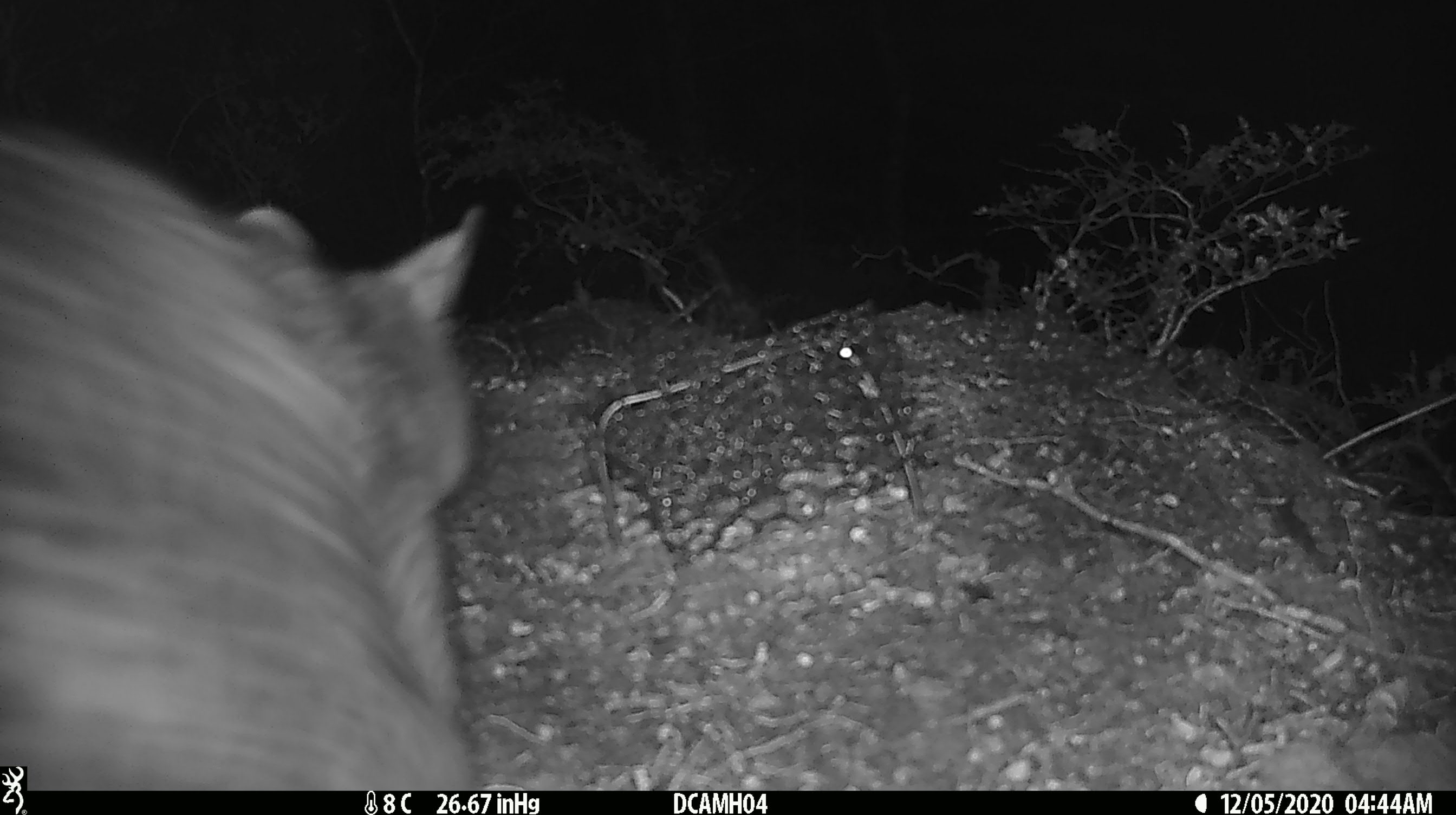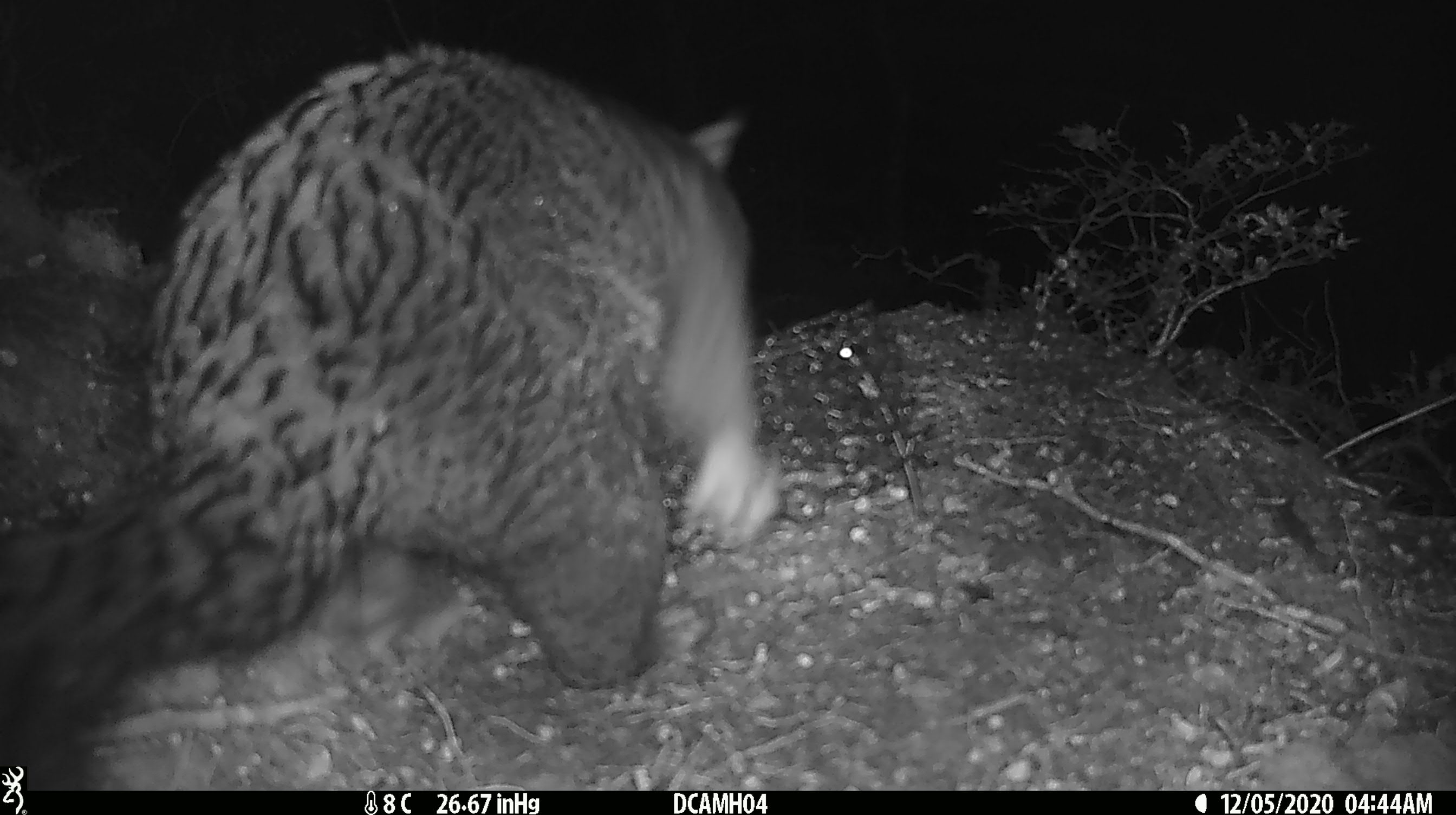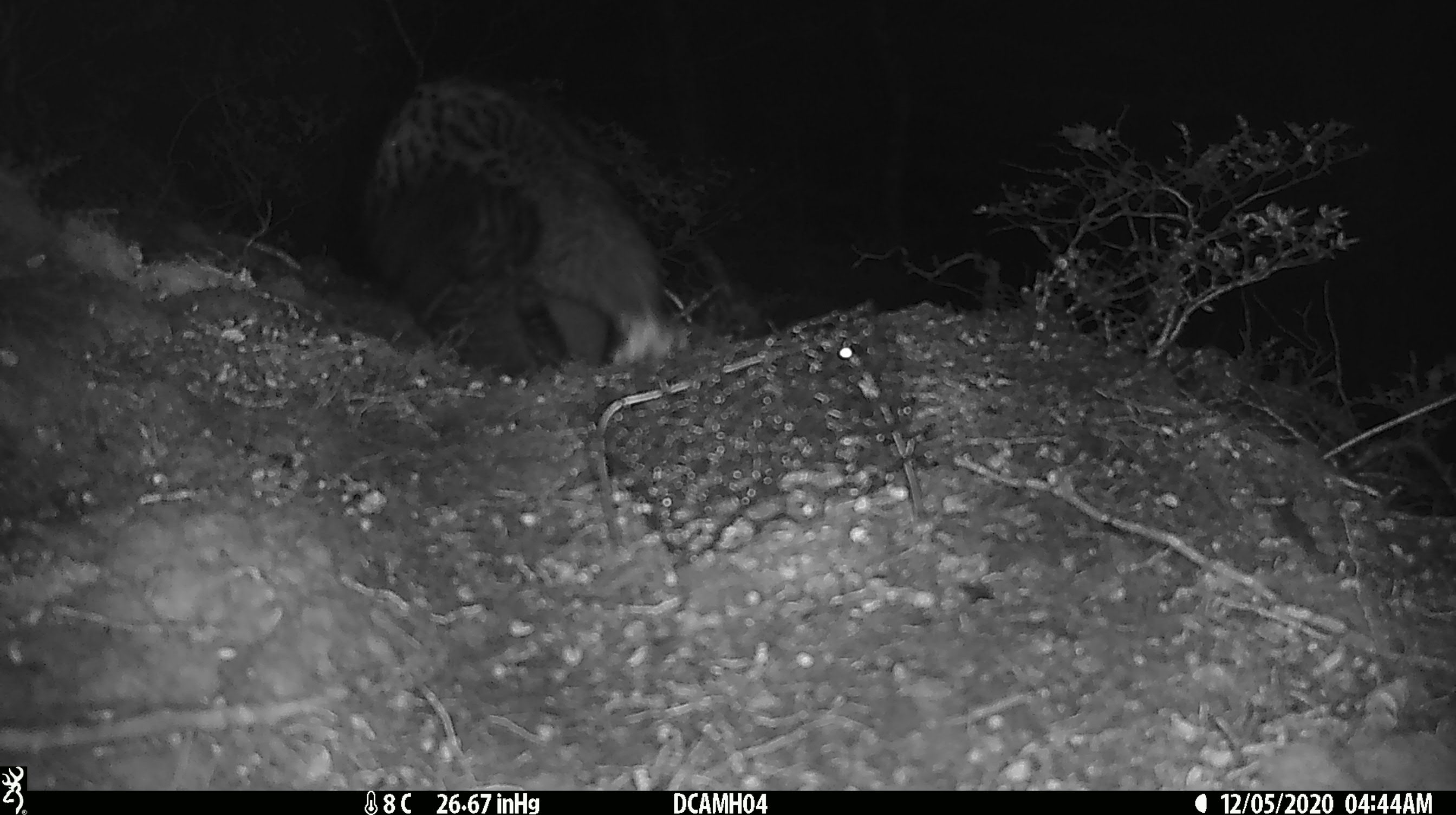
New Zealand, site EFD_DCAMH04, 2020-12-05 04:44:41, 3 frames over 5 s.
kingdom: Animalia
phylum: Chordata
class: Mammalia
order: Diprotodontia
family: Phalangeridae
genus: Trichosurus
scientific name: Trichosurus vulpecula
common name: common brushtail possum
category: possum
Possum (common brushtail possum) (Trichosurus vulpecula).